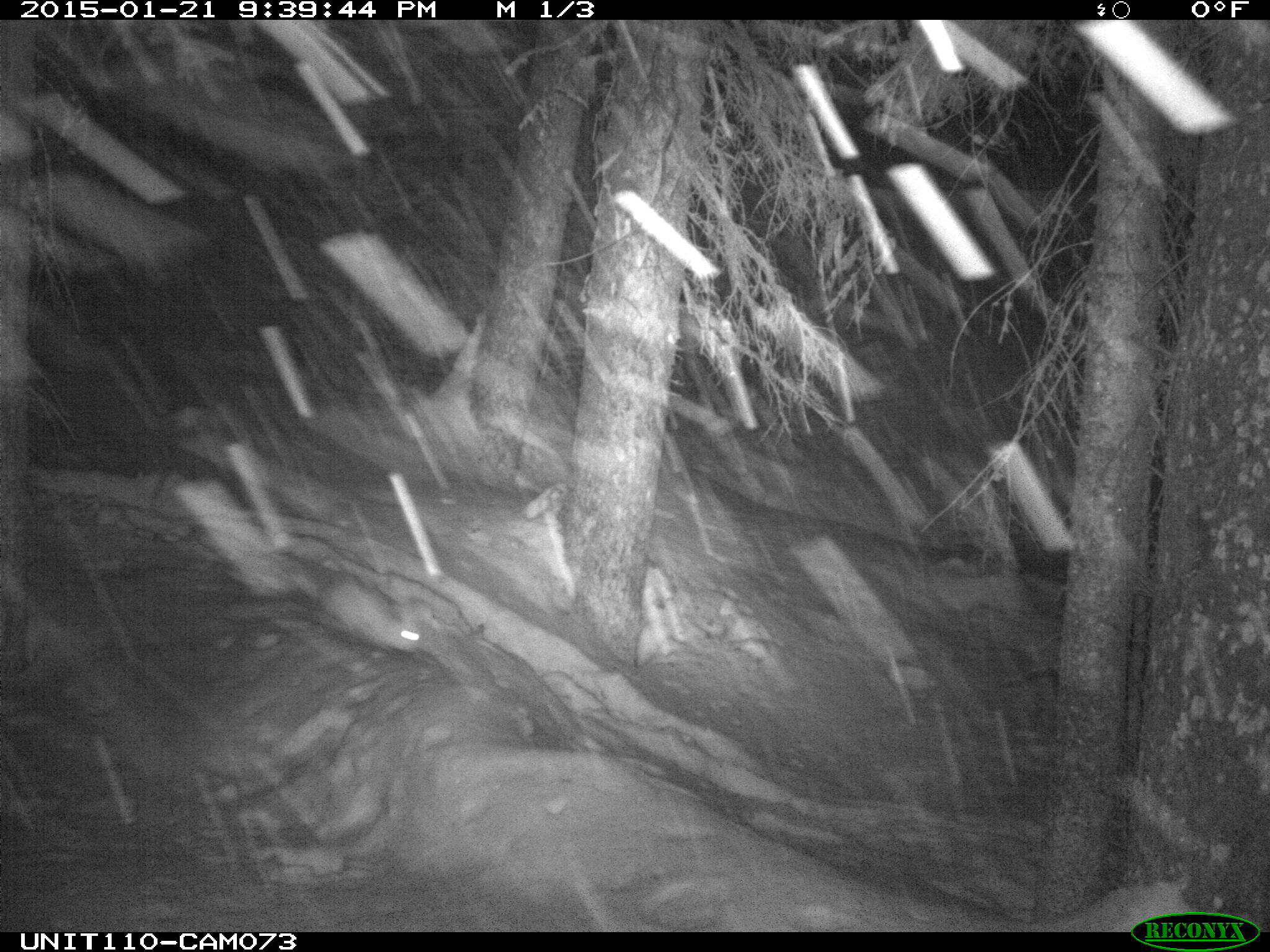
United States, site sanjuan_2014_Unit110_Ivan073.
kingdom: Animalia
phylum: Chordata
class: Mammalia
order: Lagomorpha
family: Leporidae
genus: Lepus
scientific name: Lepus americanus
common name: snowshoe hare